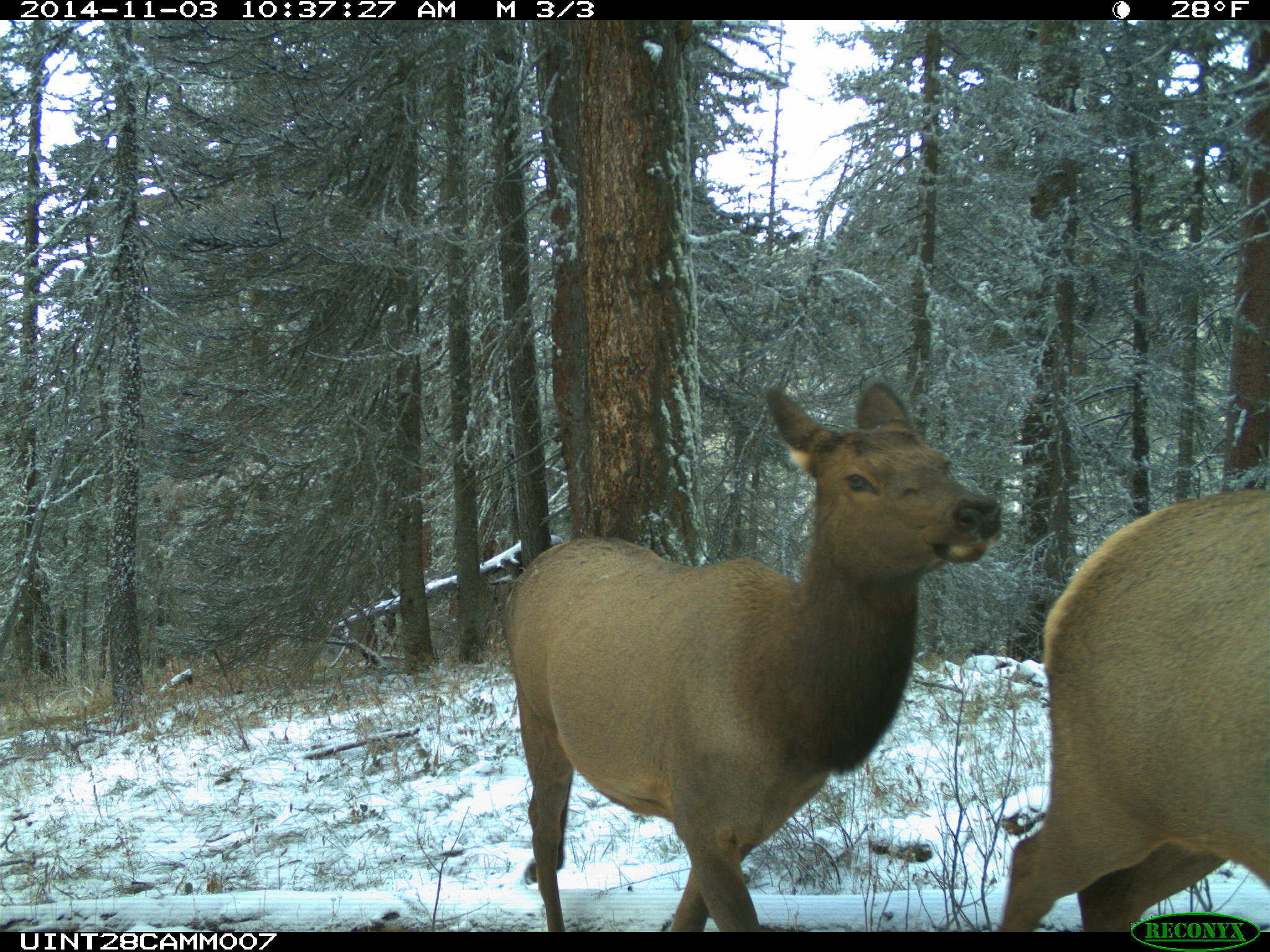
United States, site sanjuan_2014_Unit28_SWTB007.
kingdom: Animalia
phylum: Chordata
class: Mammalia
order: Artiodactyla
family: Cervidae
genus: Cervus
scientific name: Cervus elaphus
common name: red deer